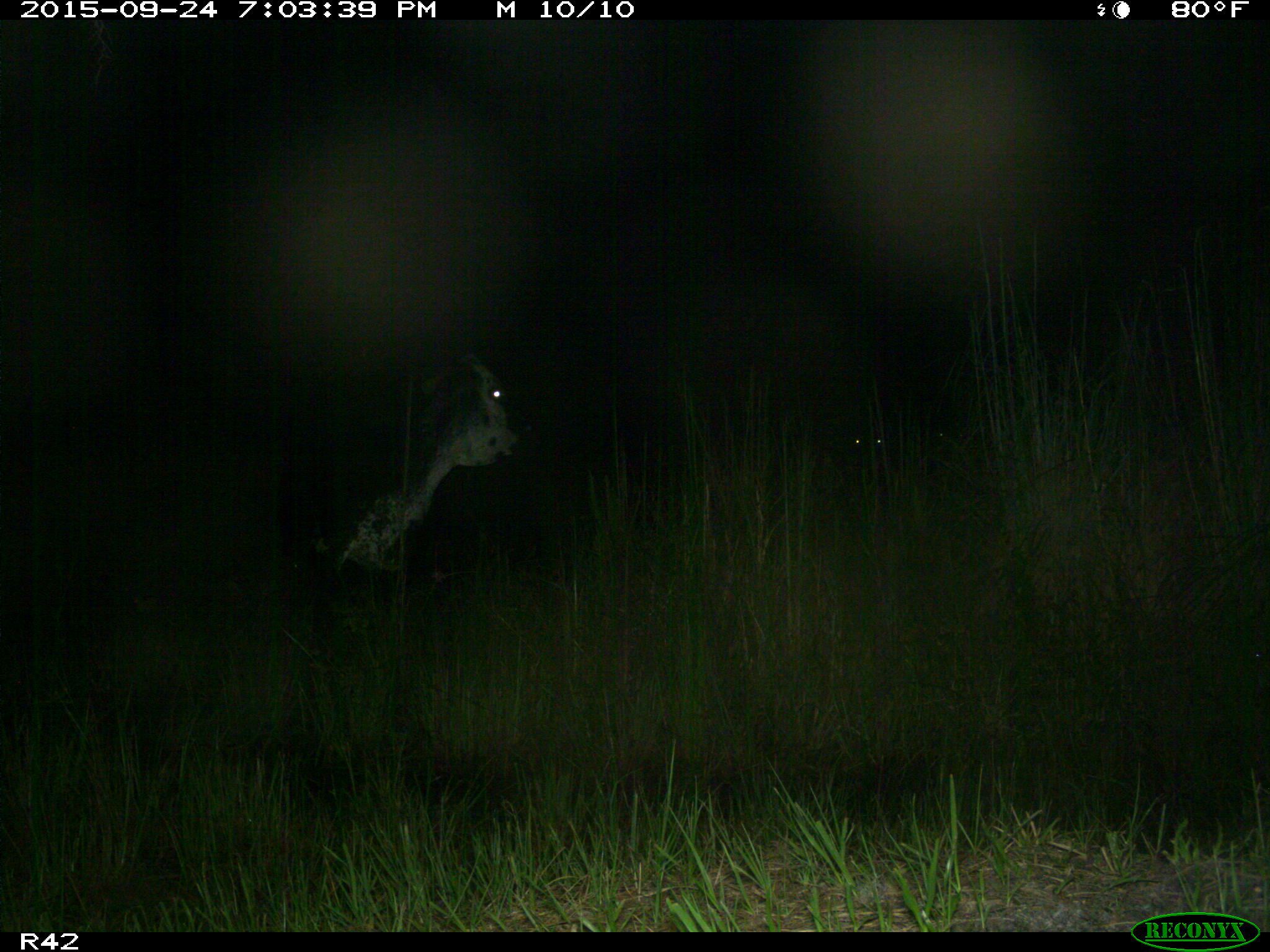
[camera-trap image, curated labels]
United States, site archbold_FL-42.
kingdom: Animalia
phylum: Chordata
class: Mammalia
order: Artiodactyla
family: Bovidae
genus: Bos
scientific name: Bos taurus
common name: domestic cow